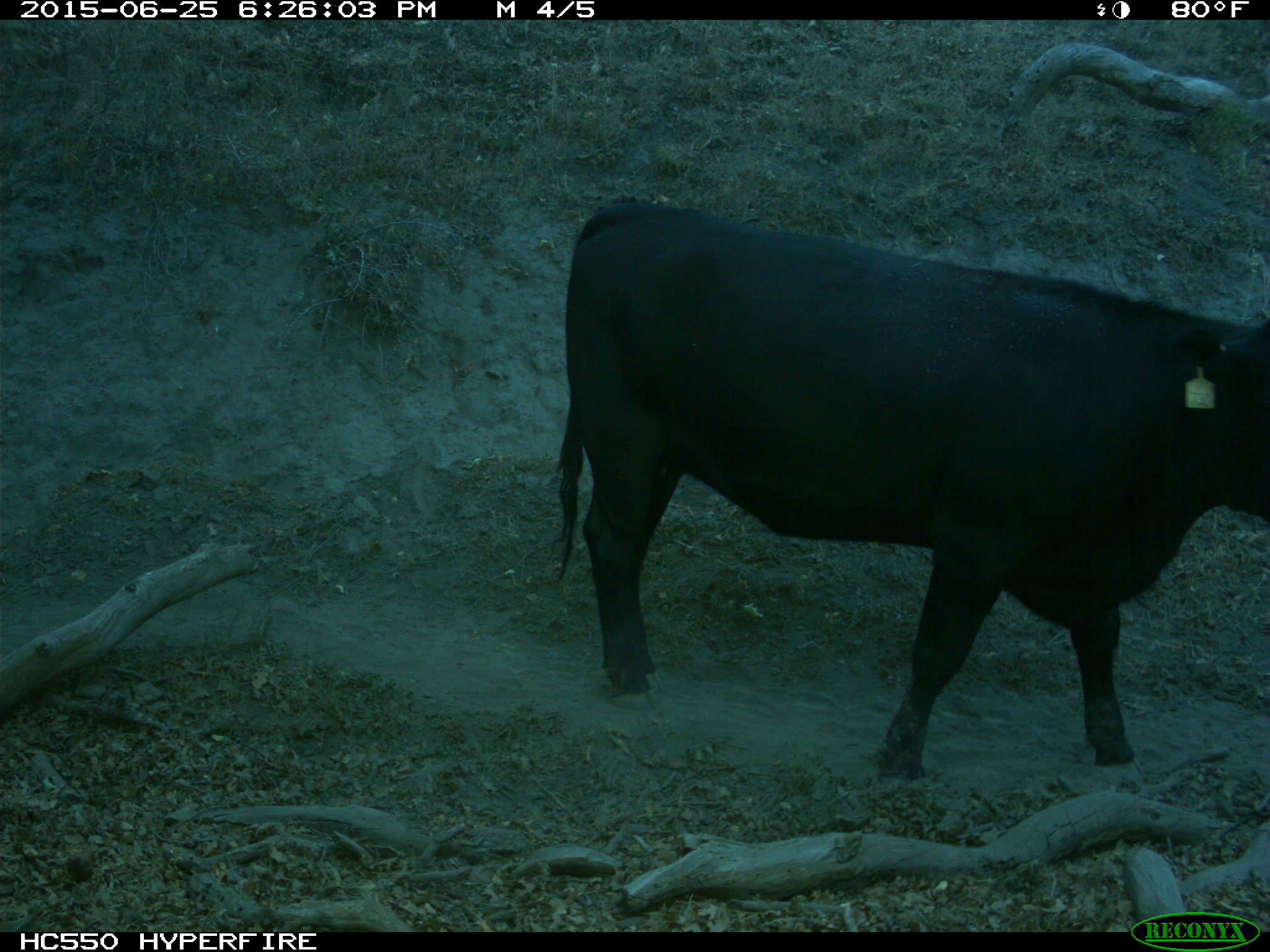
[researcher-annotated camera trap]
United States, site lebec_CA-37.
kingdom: Animalia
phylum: Chordata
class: Mammalia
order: Artiodactyla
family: Bovidae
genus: Bos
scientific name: Bos taurus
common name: domestic cow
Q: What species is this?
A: Bos taurus (domestic cow).